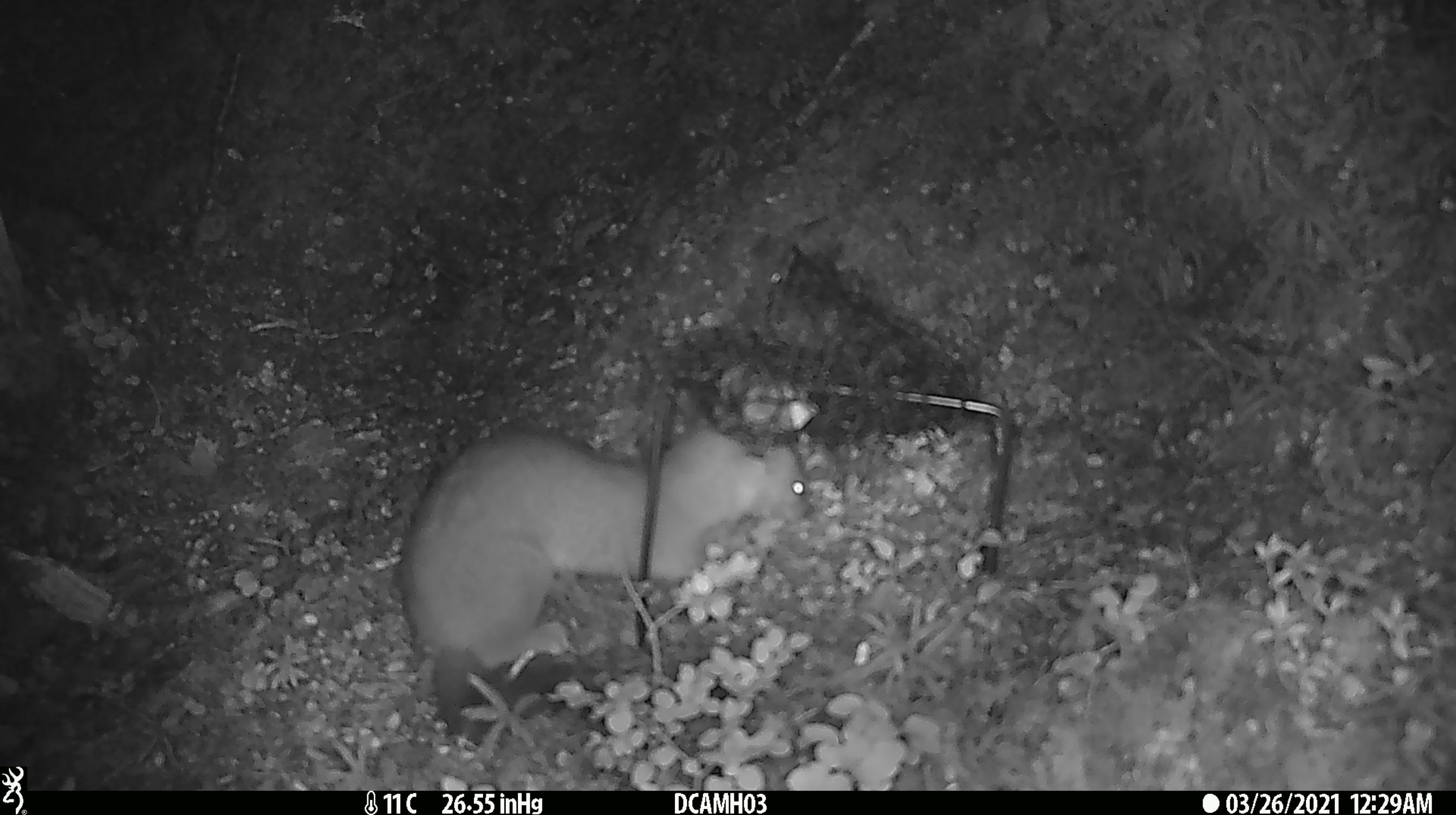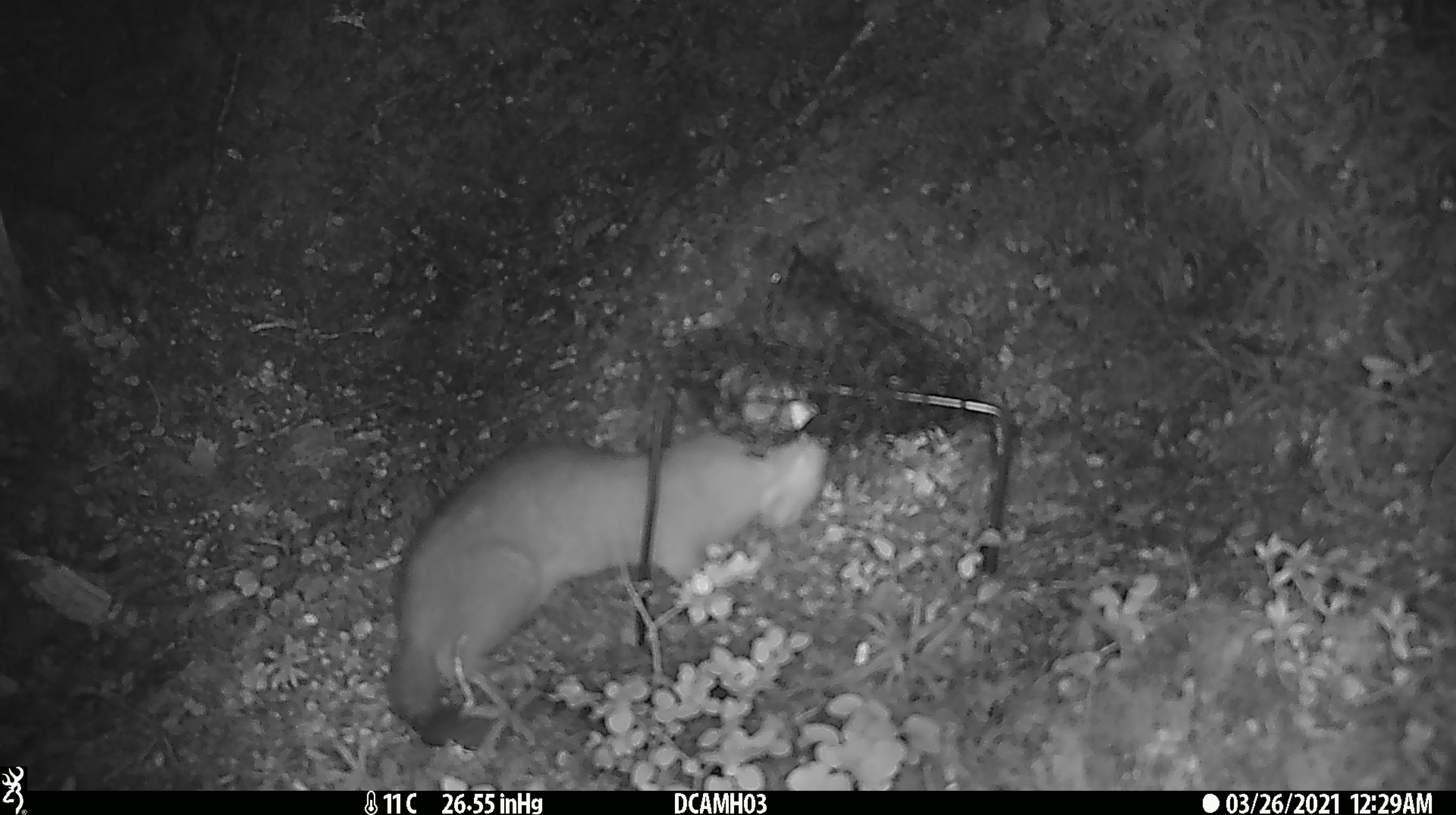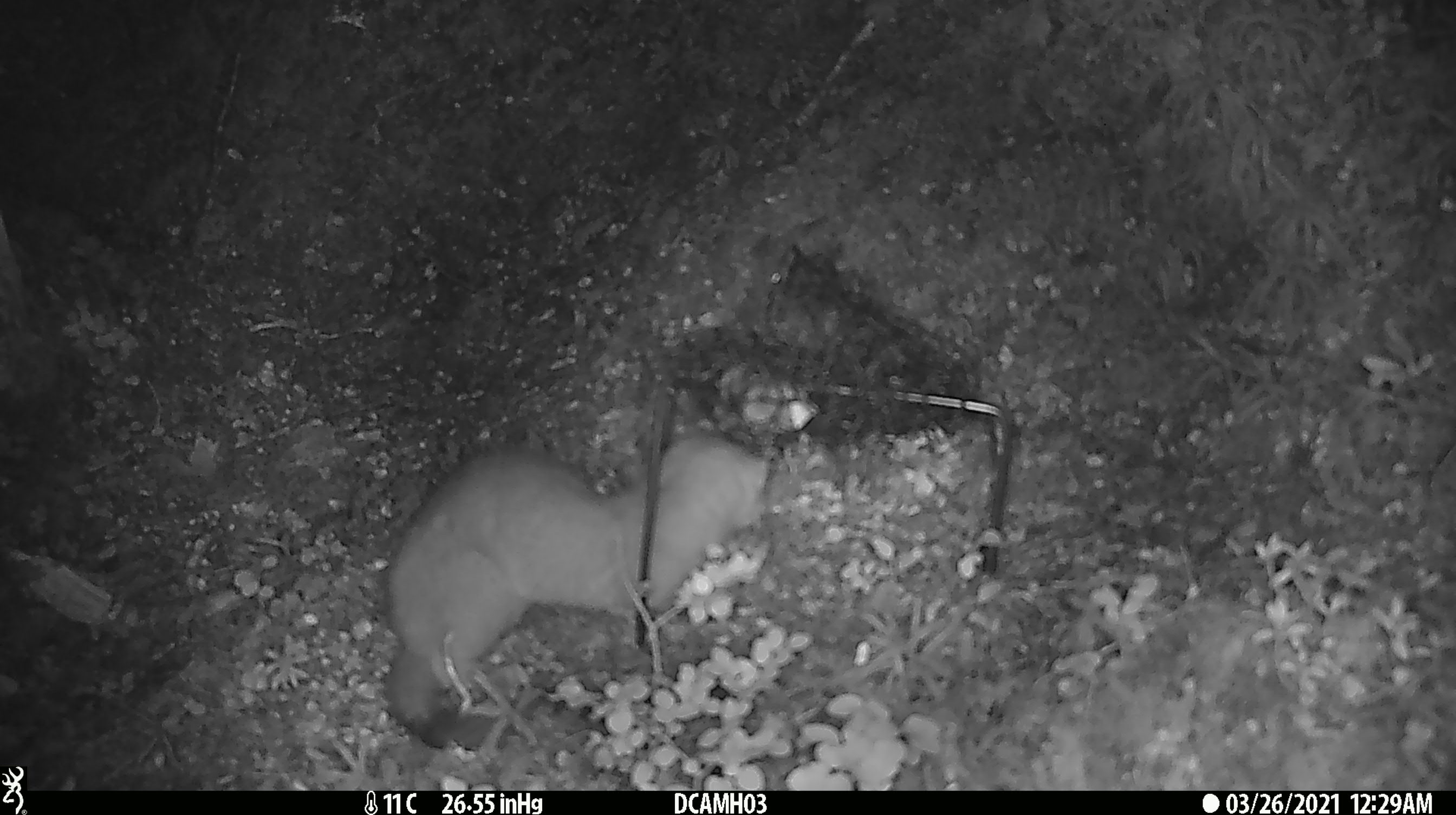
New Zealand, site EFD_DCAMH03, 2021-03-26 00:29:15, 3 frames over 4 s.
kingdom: Animalia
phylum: Chordata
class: Mammalia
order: Carnivora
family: Mustelidae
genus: Mustela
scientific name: Mustela erminea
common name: stoat